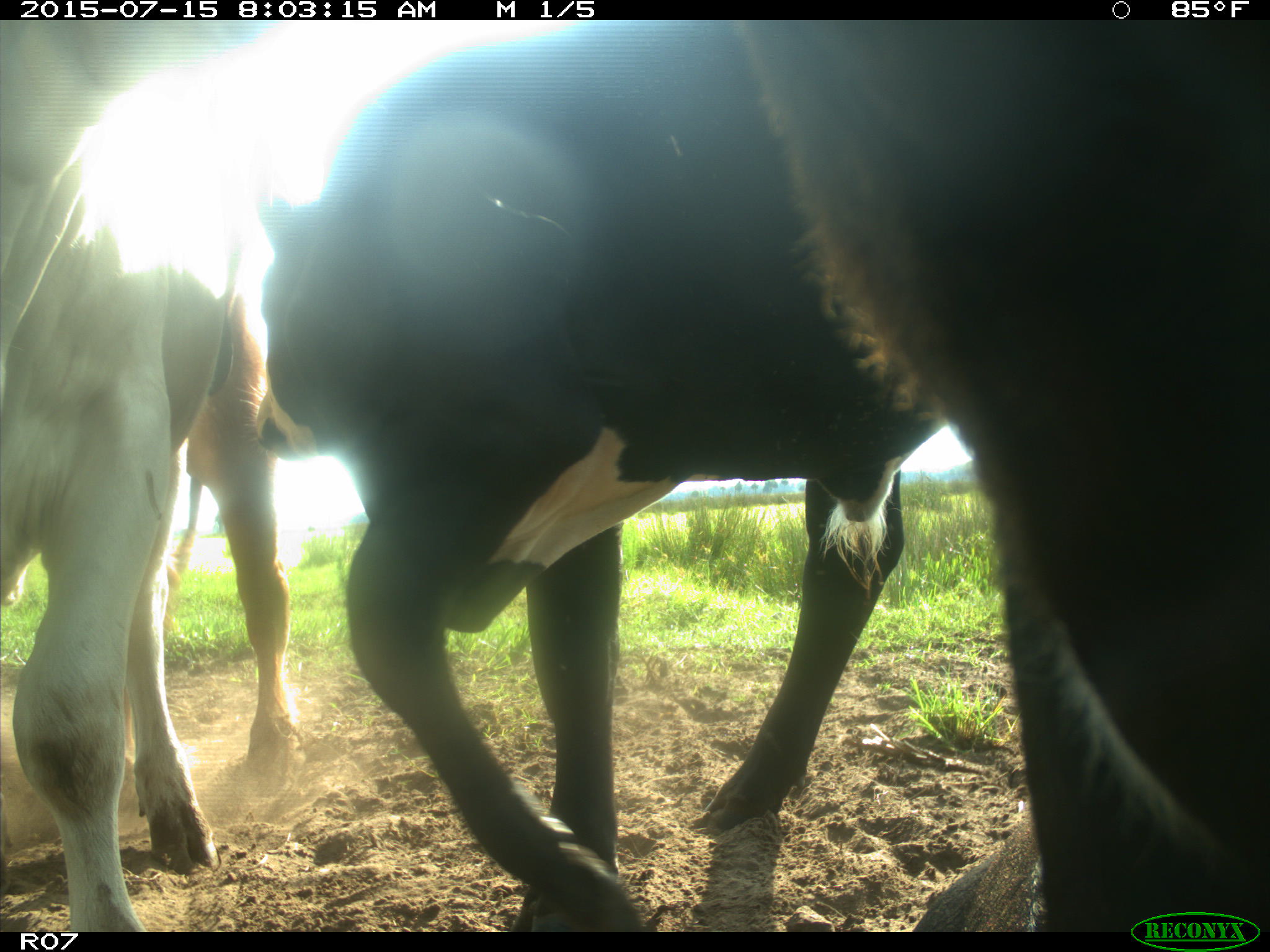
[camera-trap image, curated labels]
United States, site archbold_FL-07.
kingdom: Animalia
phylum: Chordata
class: Mammalia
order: Artiodactyla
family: Bovidae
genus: Bos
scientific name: Bos taurus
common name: domestic cow